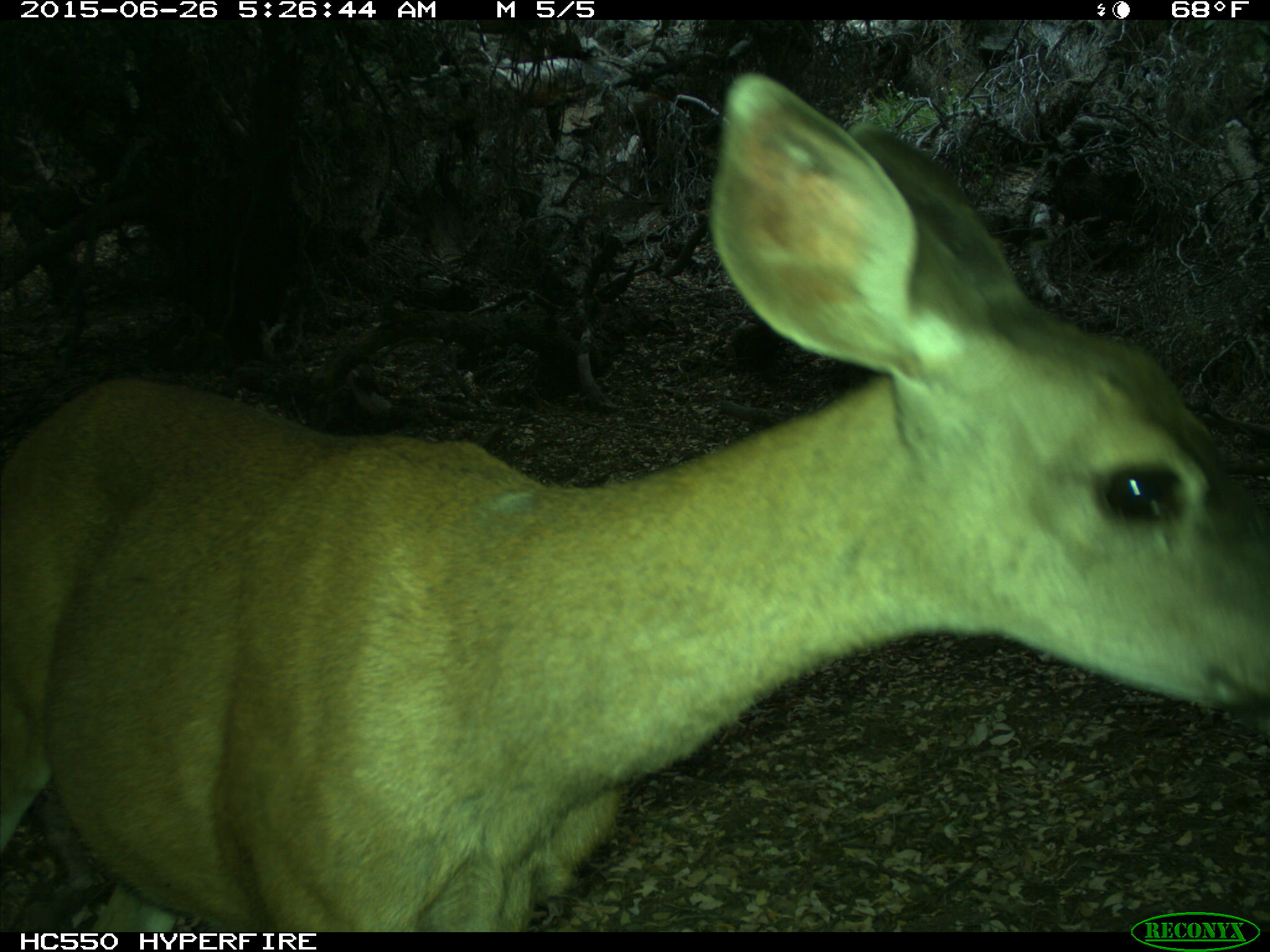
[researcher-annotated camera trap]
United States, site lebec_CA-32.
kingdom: Animalia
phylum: Chordata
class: Mammalia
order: Artiodactyla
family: Cervidae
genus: Odocoileus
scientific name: Odocoileus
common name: deer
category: unidentified deer